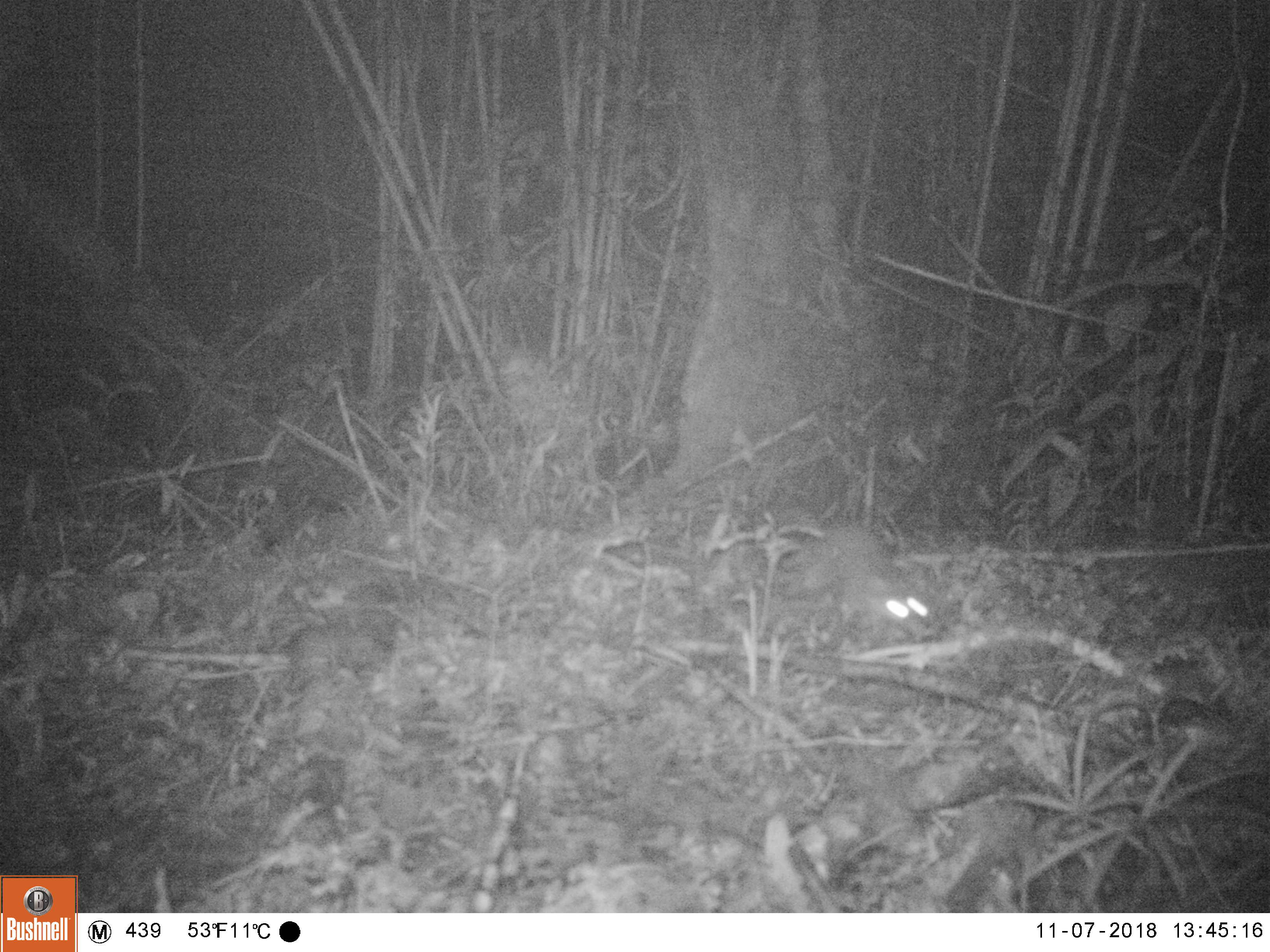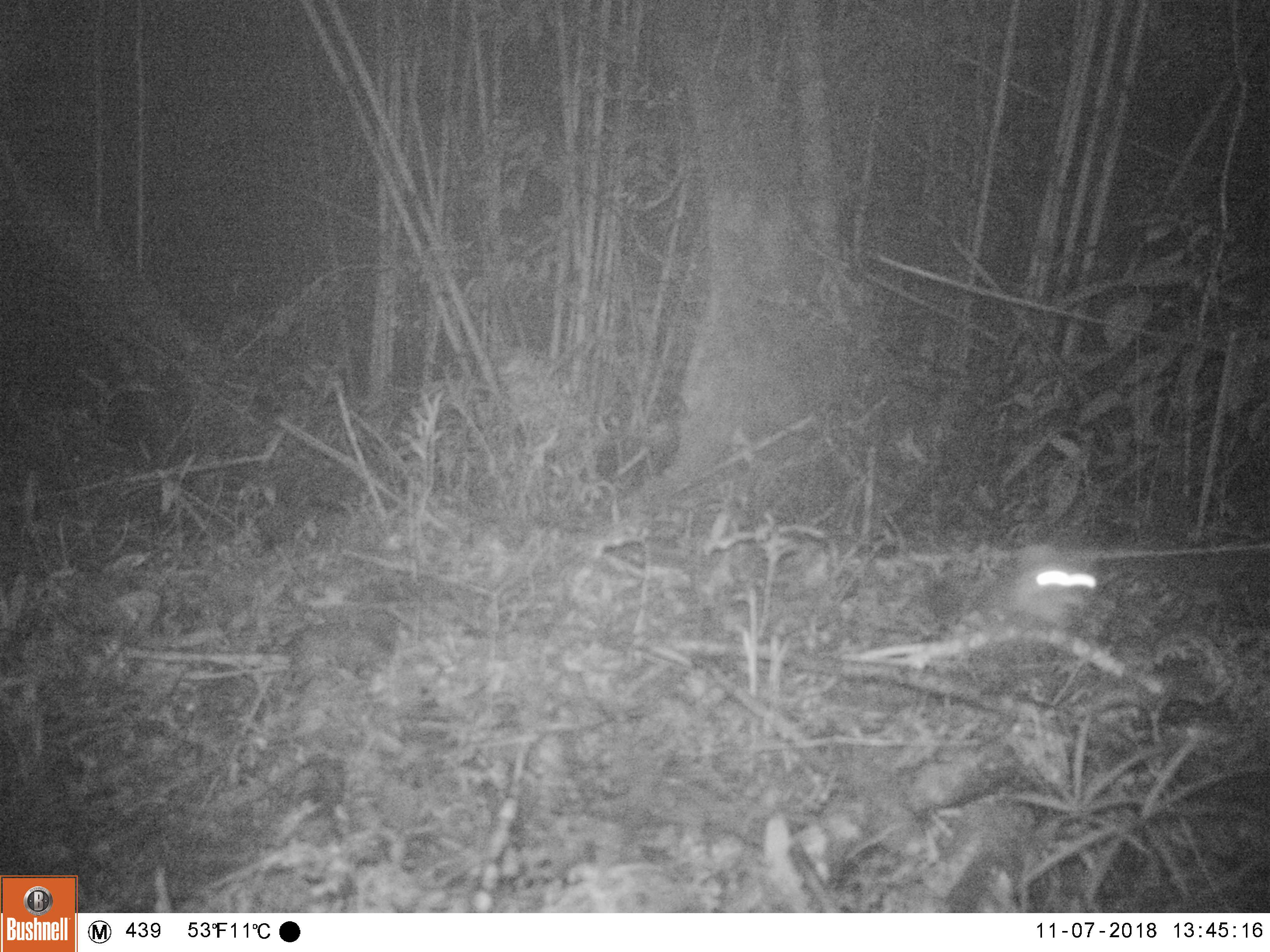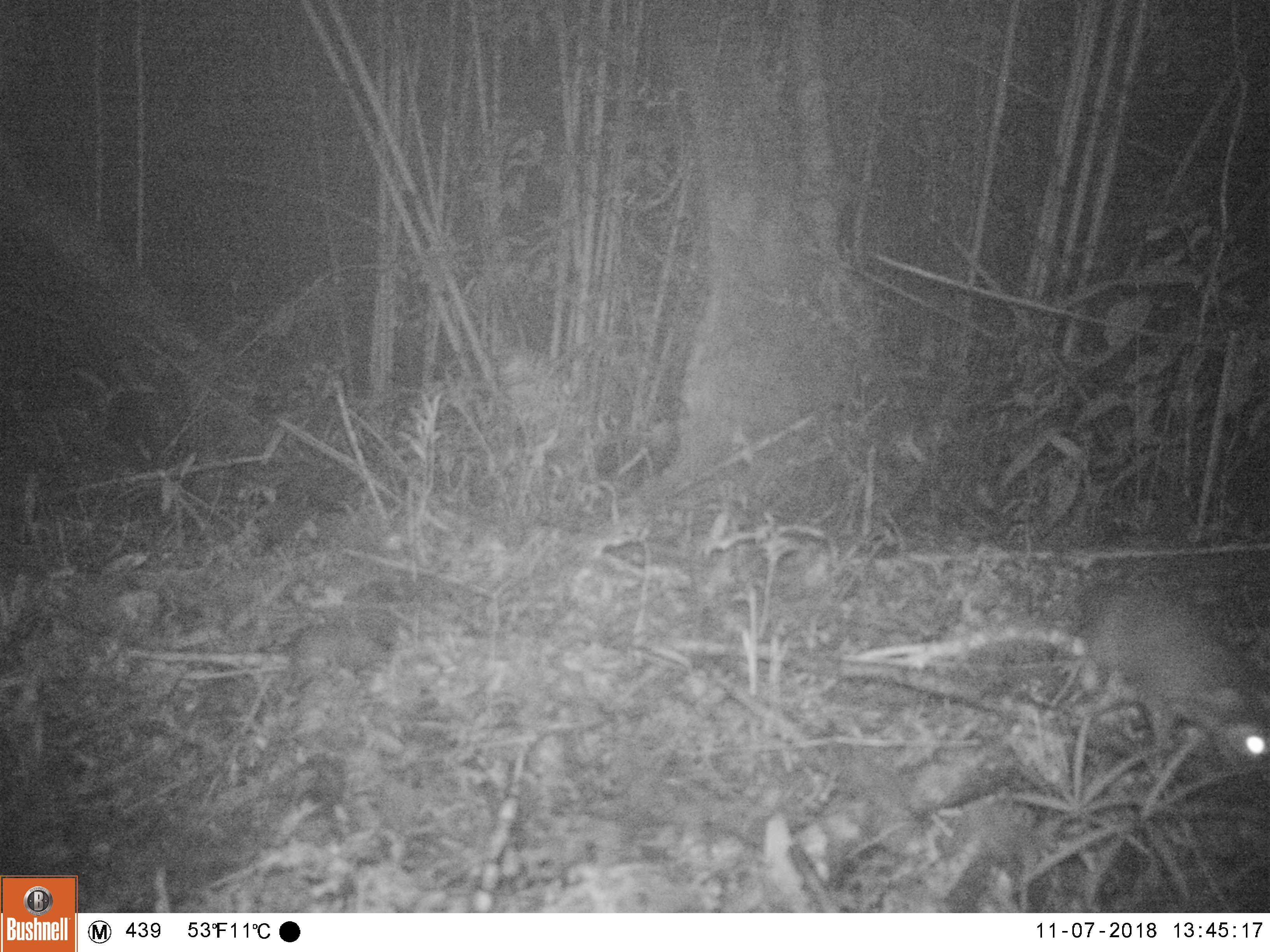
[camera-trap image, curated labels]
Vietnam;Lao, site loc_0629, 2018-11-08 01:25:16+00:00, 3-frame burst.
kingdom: Animalia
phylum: Chordata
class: Mammalia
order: Carnivora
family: Mustelidae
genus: Melogale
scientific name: Melogale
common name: ferret badger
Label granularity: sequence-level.